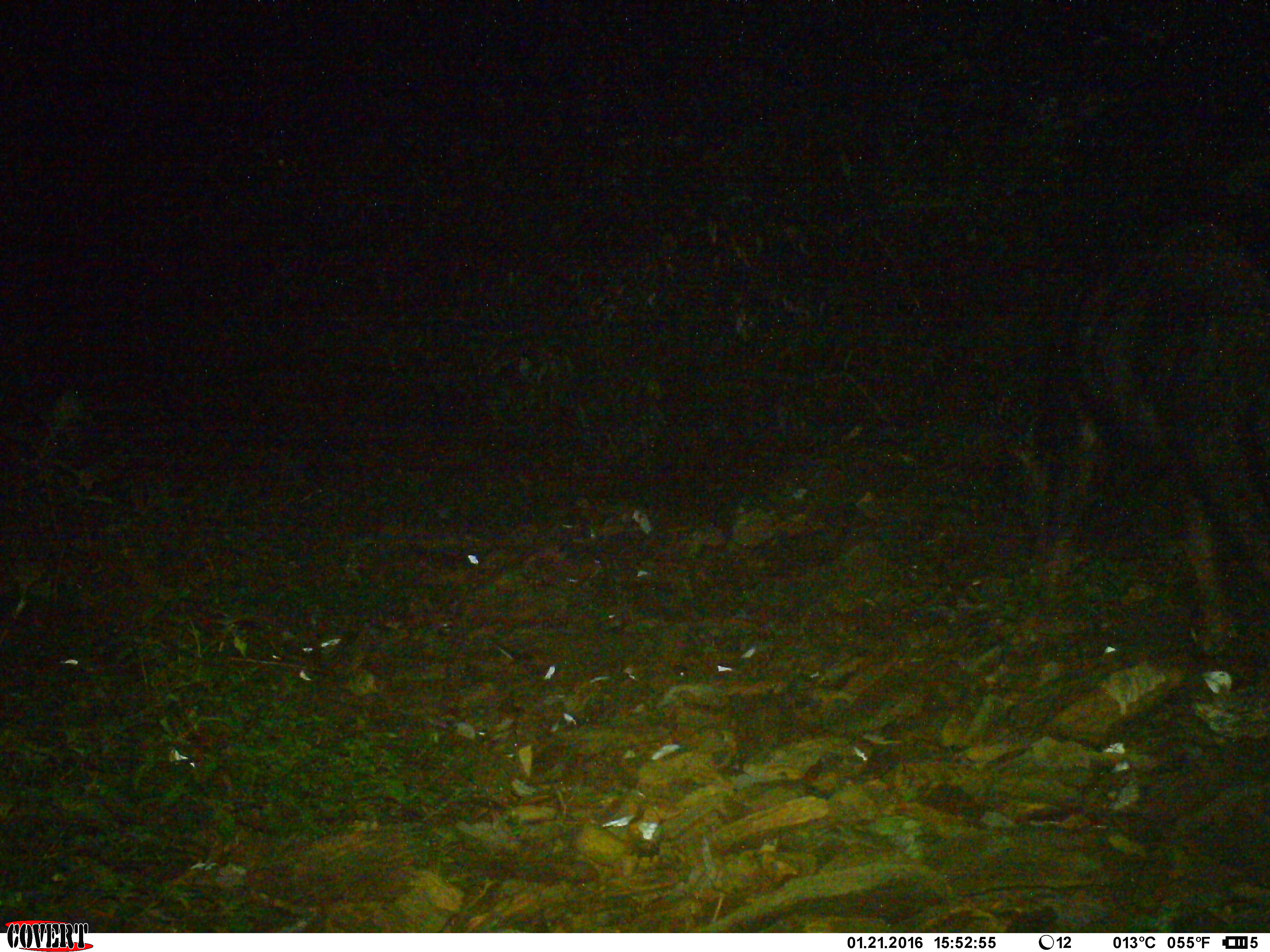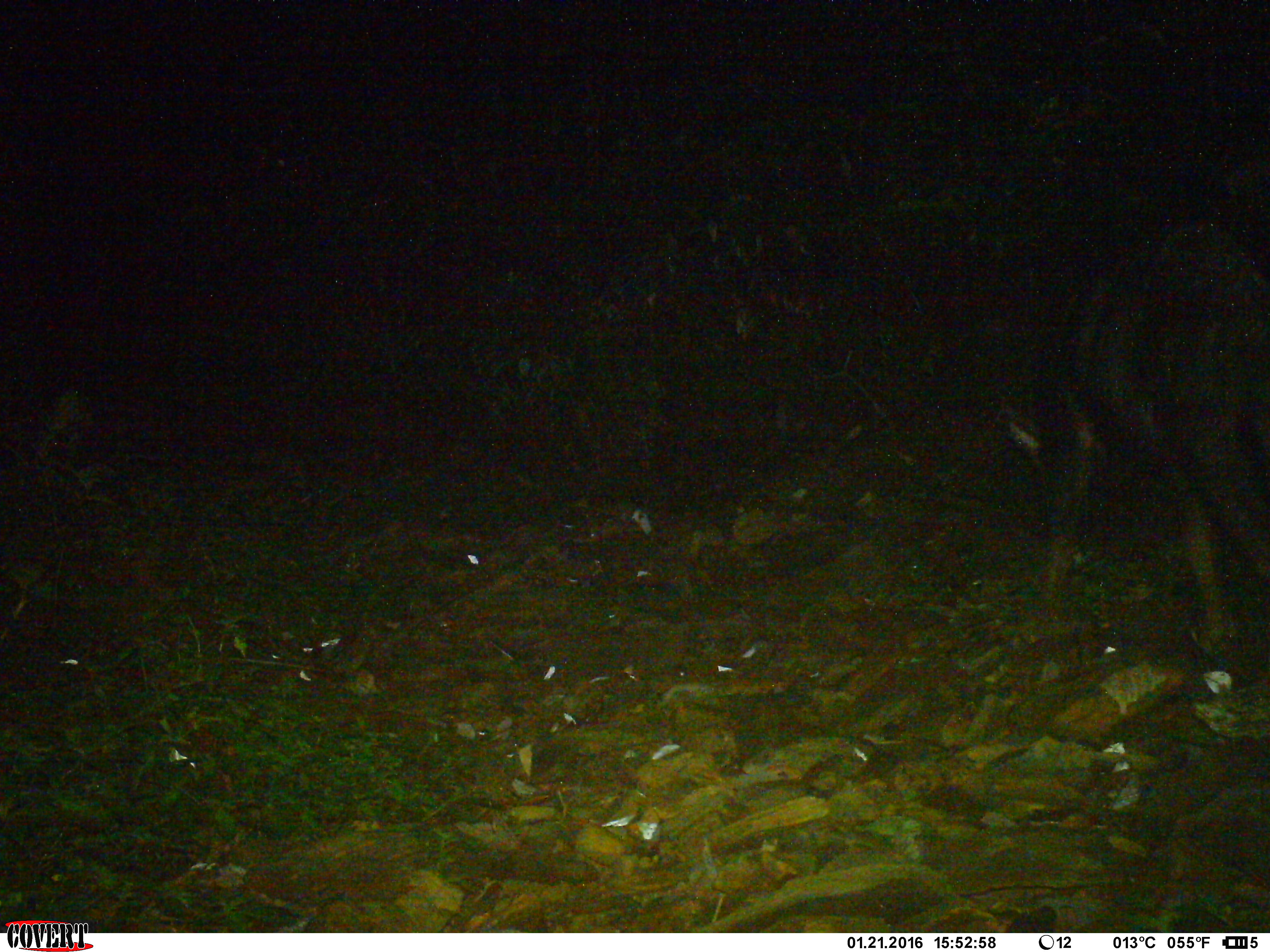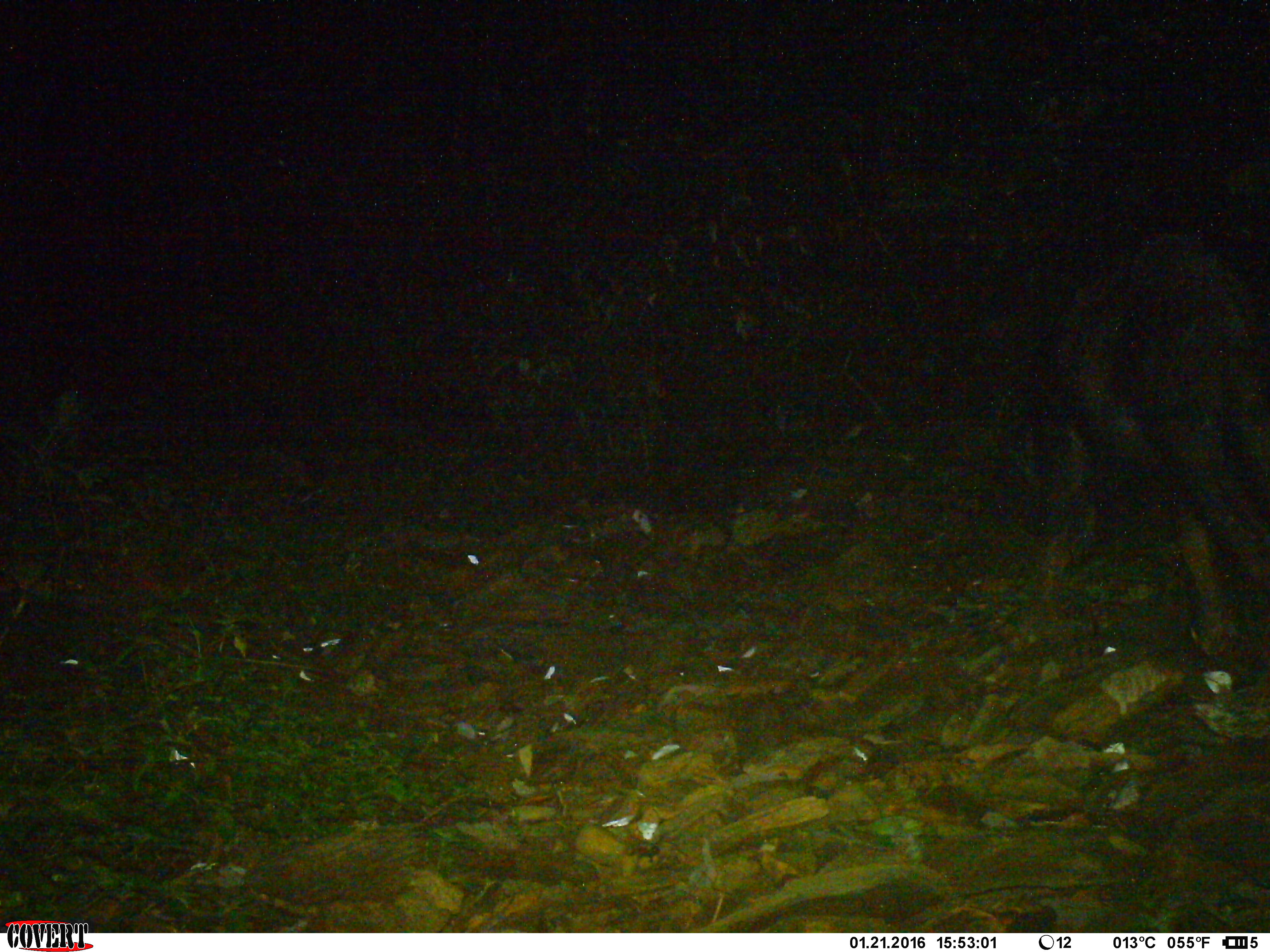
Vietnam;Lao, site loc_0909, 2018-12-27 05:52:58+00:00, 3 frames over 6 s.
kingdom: Animalia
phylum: Chordata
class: Mammalia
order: Artiodactyla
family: Bovidae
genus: Capricornis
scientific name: Capricornis sumatraensis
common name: chinese serow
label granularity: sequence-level